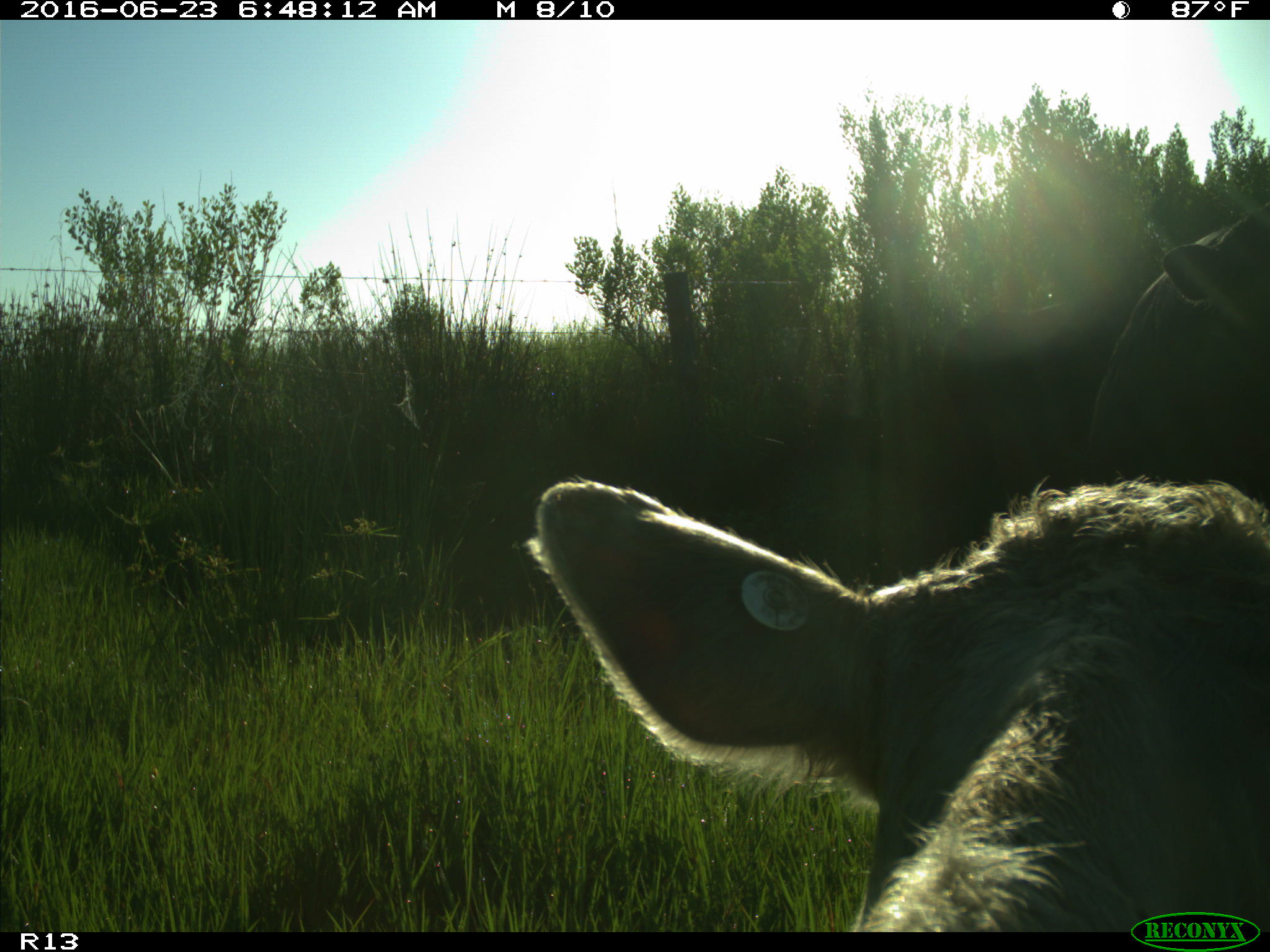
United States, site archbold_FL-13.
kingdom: Animalia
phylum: Chordata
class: Mammalia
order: Artiodactyla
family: Bovidae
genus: Bos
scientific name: Bos taurus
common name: domestic cow